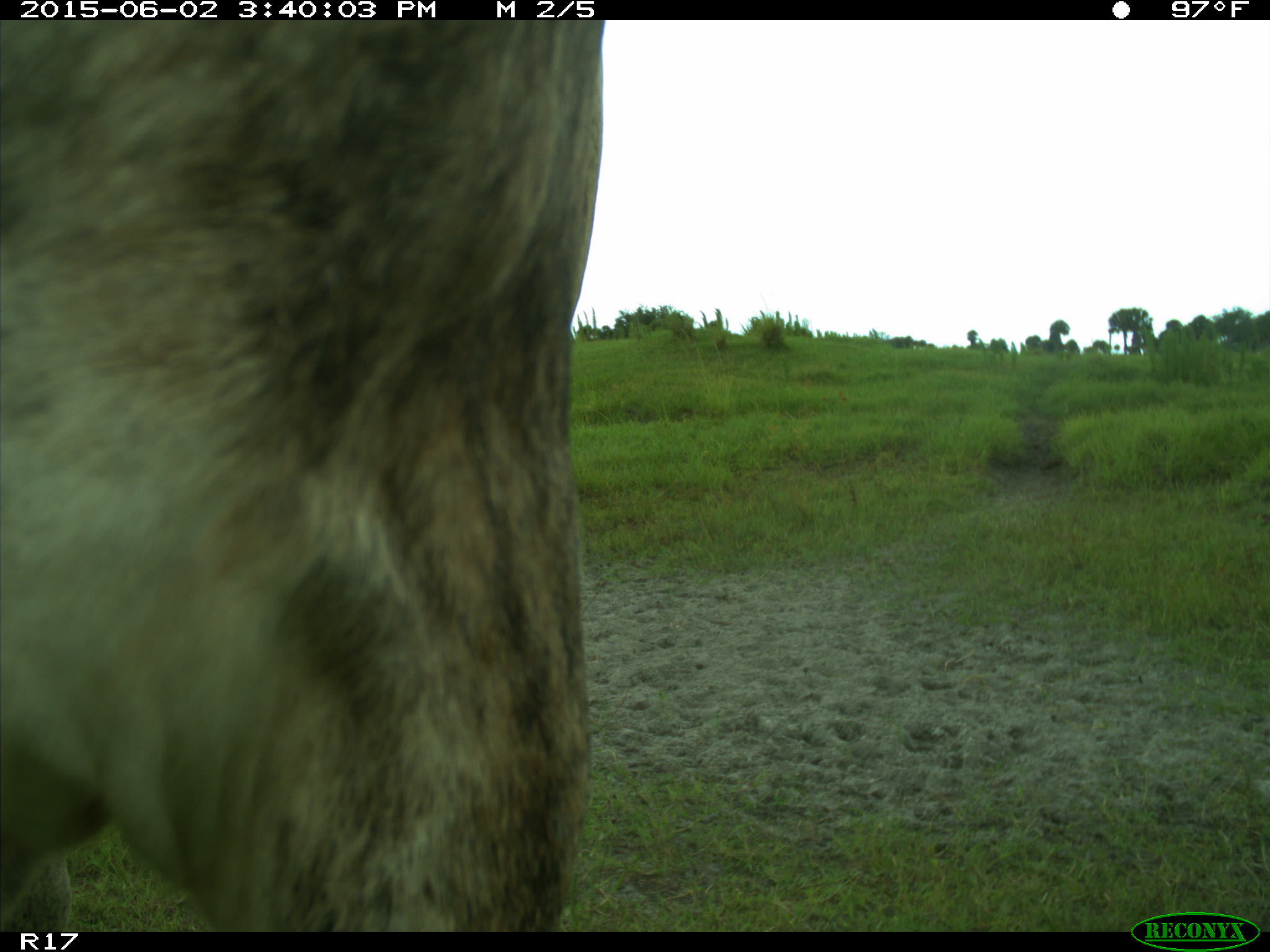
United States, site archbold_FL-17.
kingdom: Animalia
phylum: Chordata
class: Mammalia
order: Artiodactyla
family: Bovidae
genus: Bos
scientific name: Bos taurus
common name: domestic cow